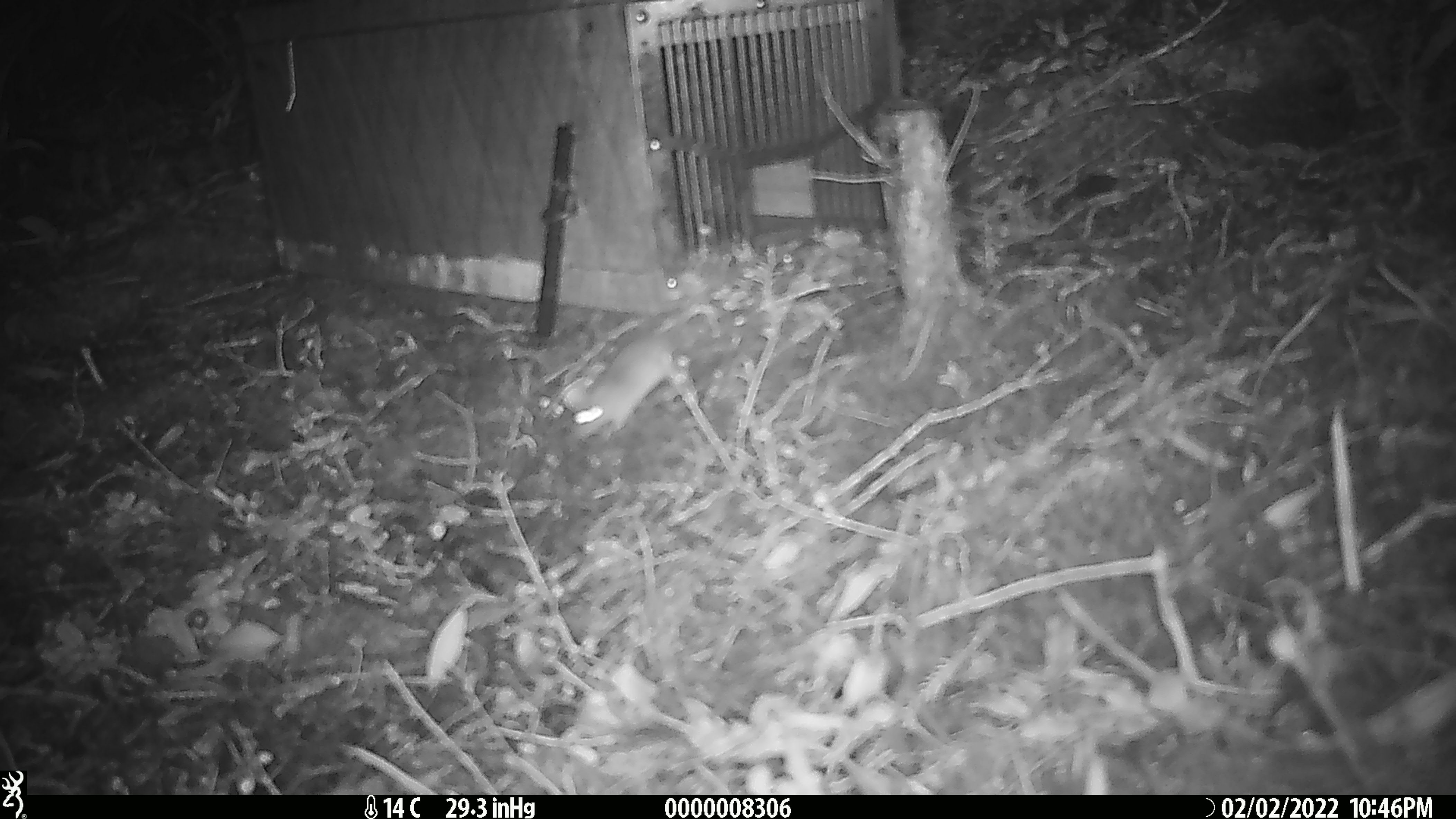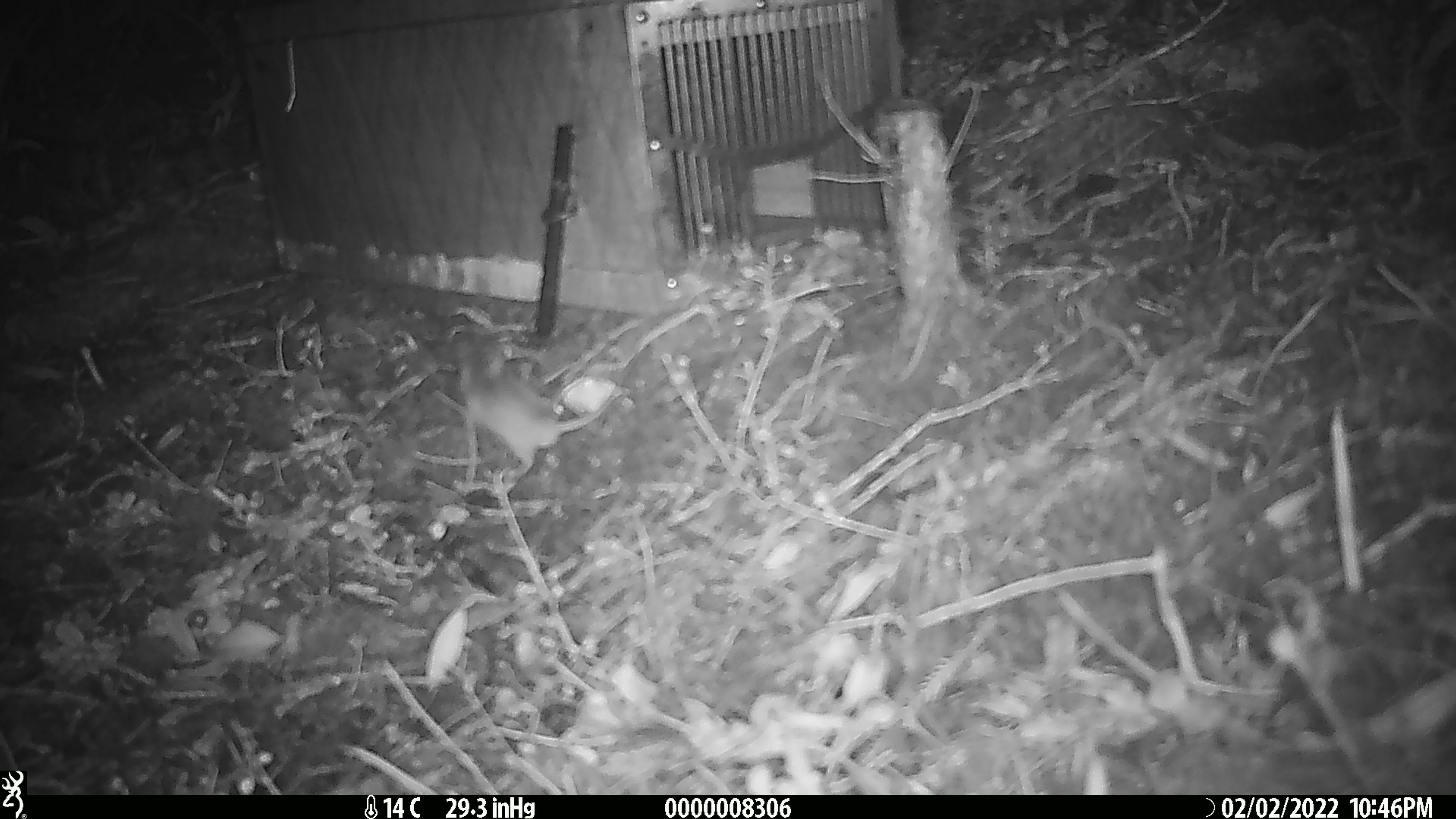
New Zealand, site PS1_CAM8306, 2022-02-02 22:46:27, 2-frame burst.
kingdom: Animalia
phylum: Chordata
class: Mammalia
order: Rodentia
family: Muridae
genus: Mus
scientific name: Mus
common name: mouse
Mouse (Mus).